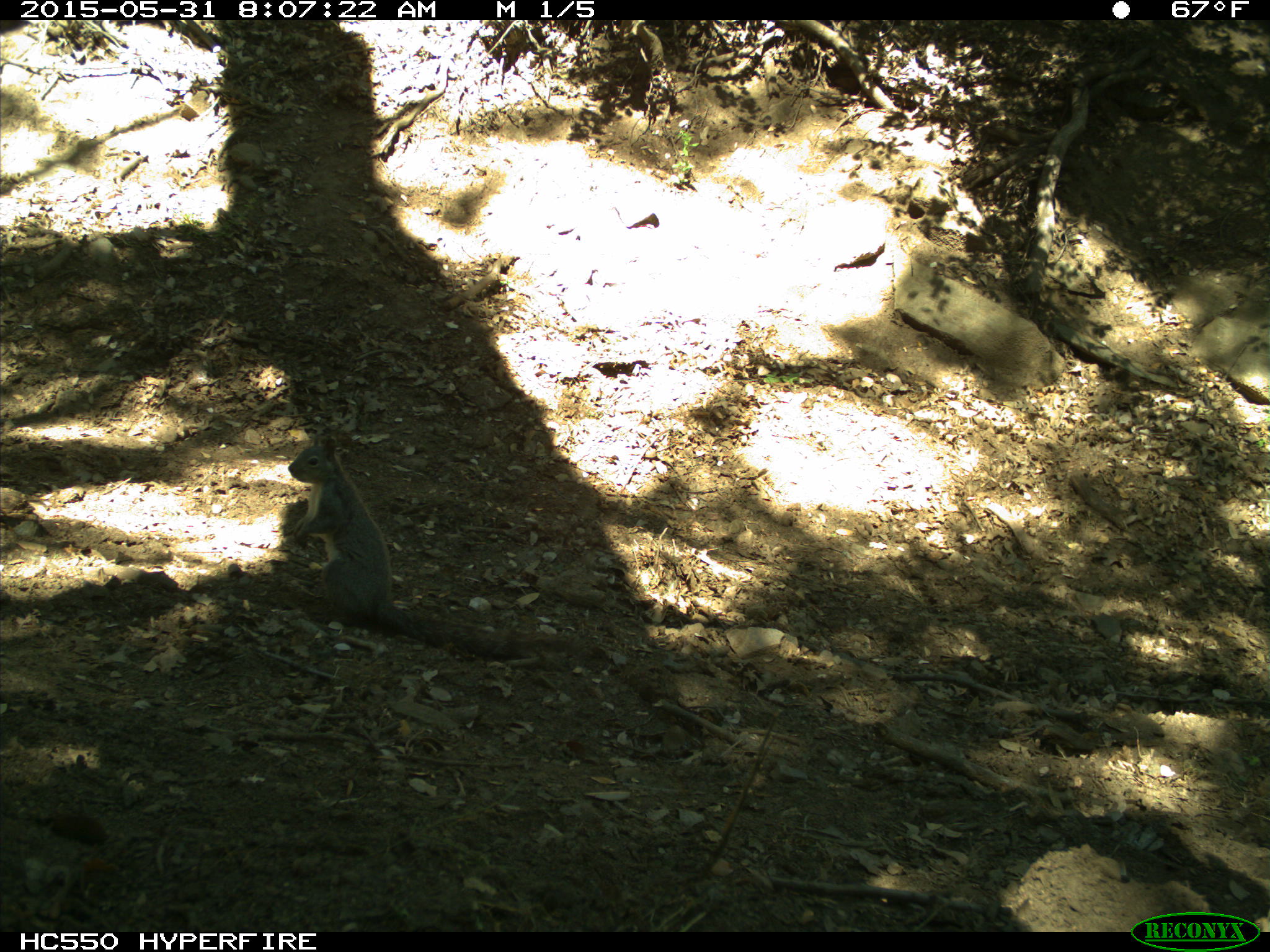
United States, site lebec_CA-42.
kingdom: Animalia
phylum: Chordata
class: Mammalia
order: Rodentia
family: Sciuridae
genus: Sciurus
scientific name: Sciurus carolinensis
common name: eastern gray squirrel